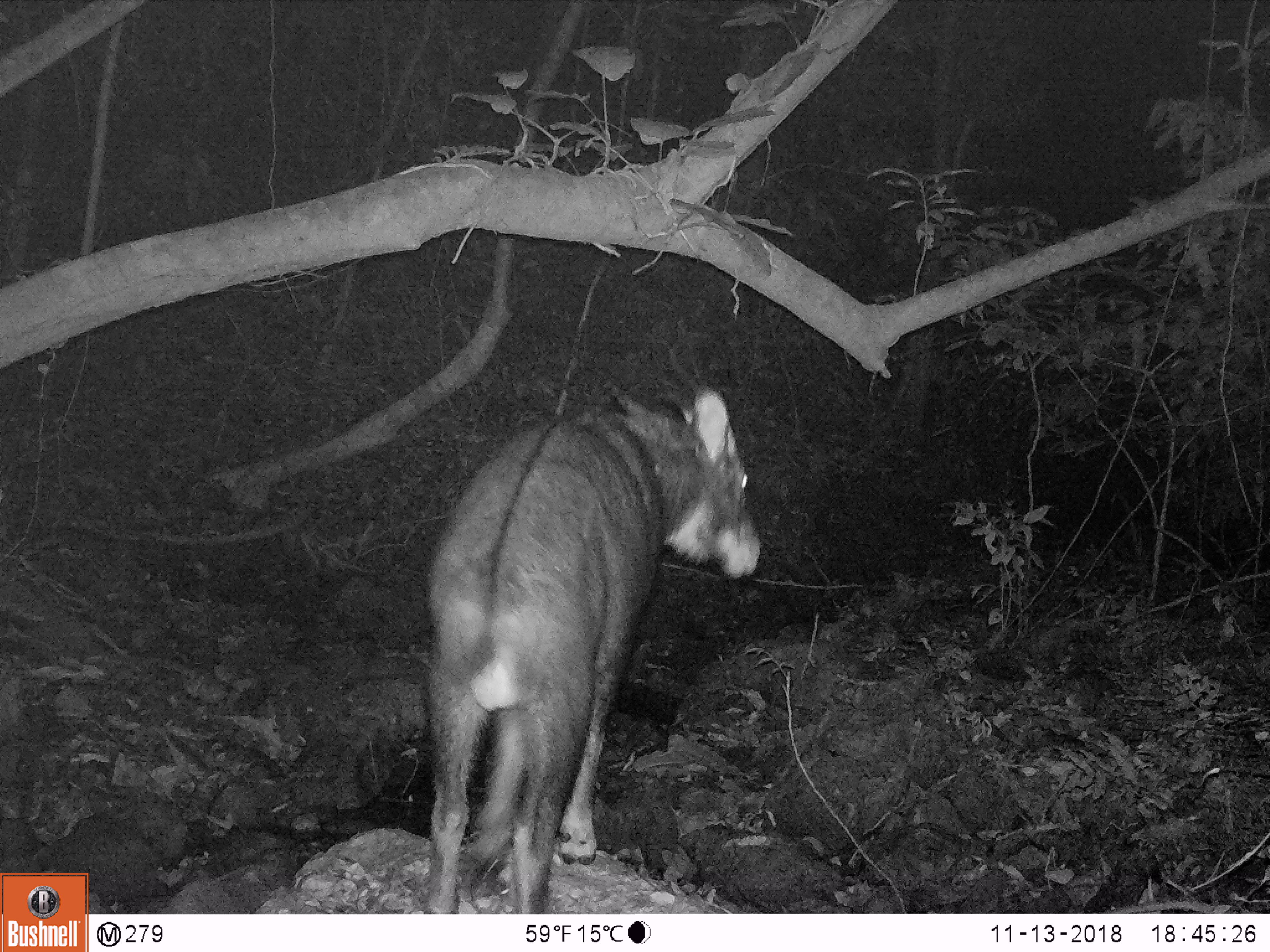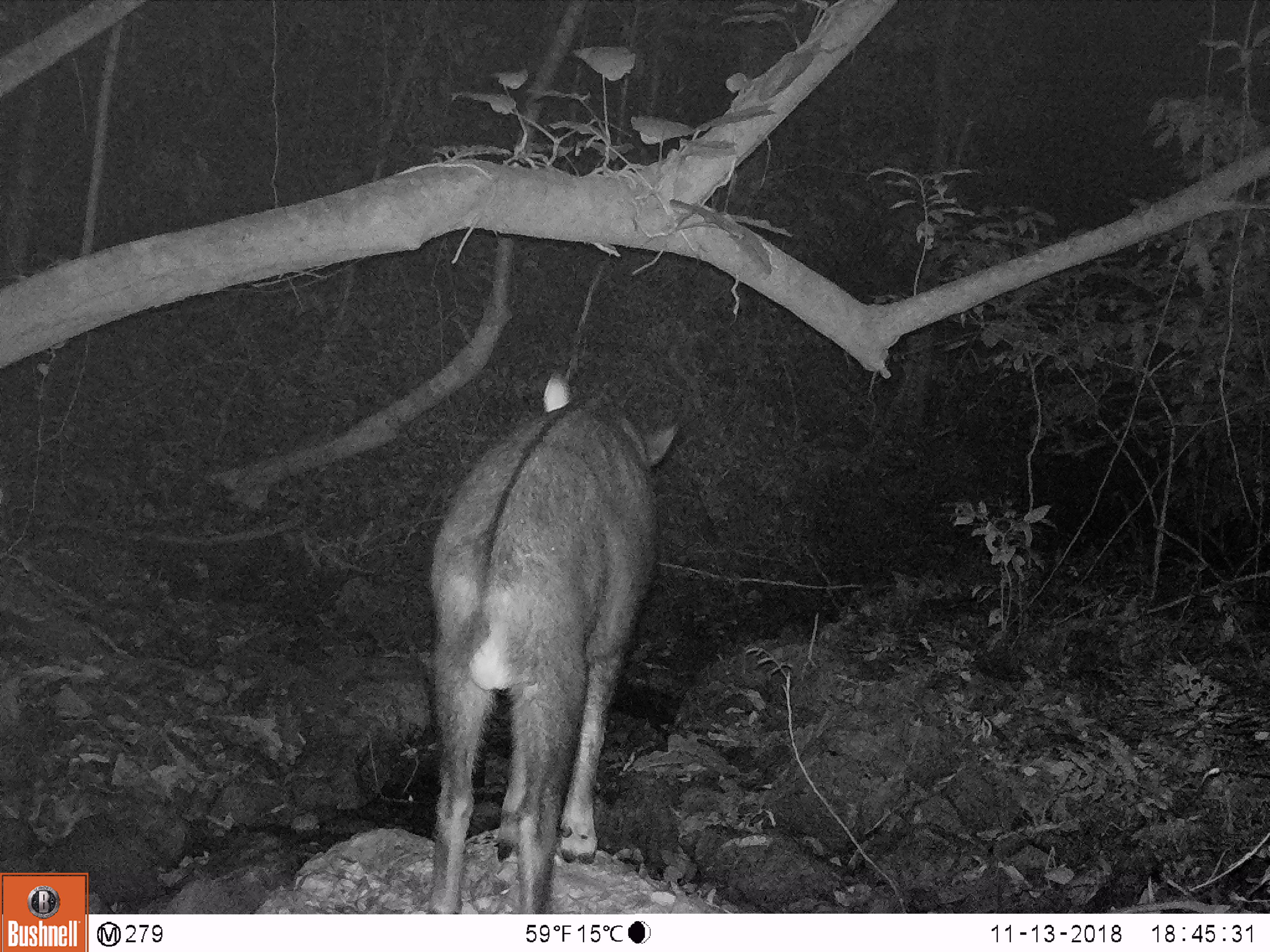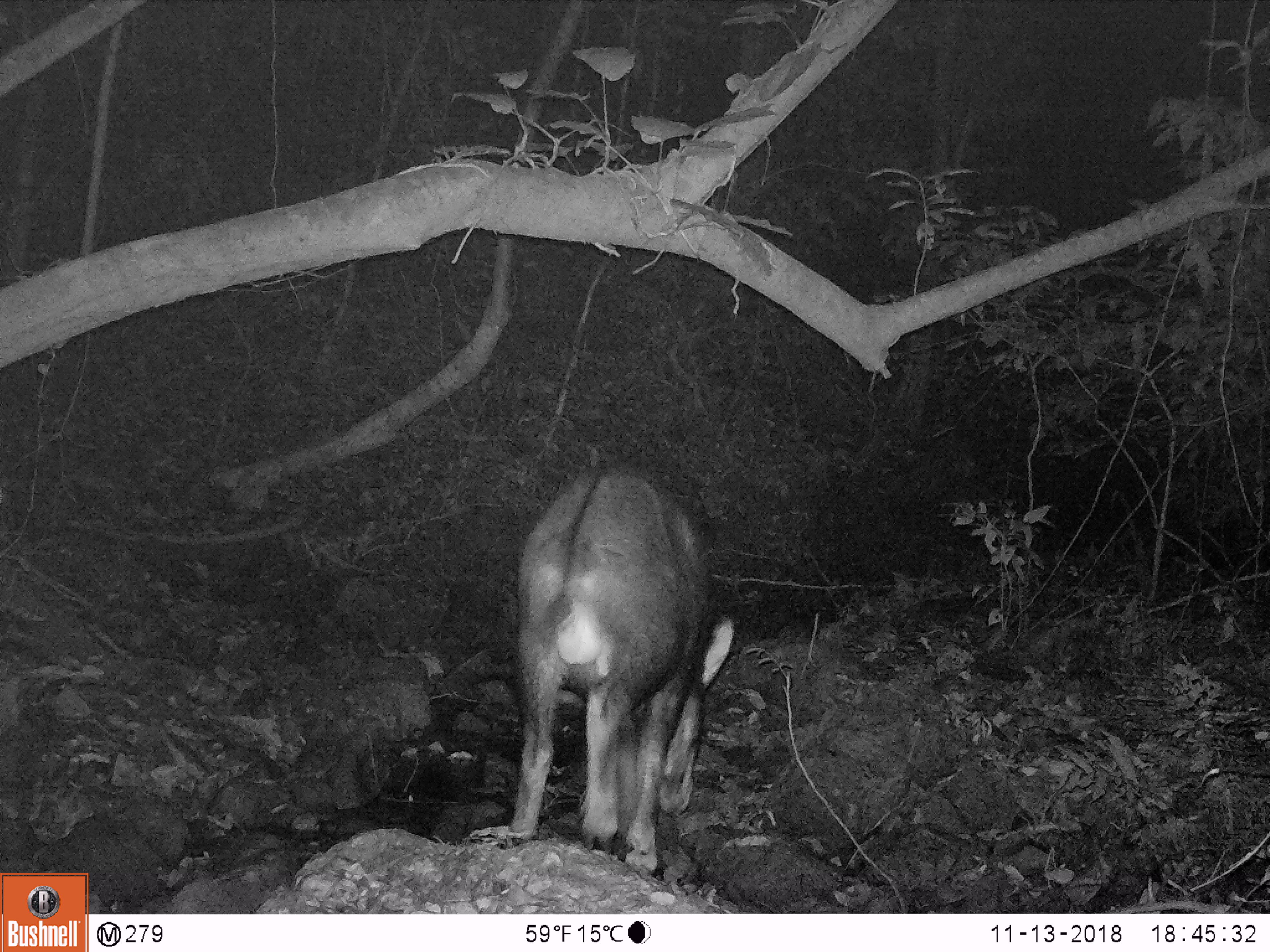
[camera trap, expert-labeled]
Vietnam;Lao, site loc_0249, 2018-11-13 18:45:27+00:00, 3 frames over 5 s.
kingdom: Animalia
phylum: Chordata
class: Mammalia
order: Artiodactyla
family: Bovidae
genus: Capricornis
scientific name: Capricornis sumatraensis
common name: chinese serow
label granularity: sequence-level